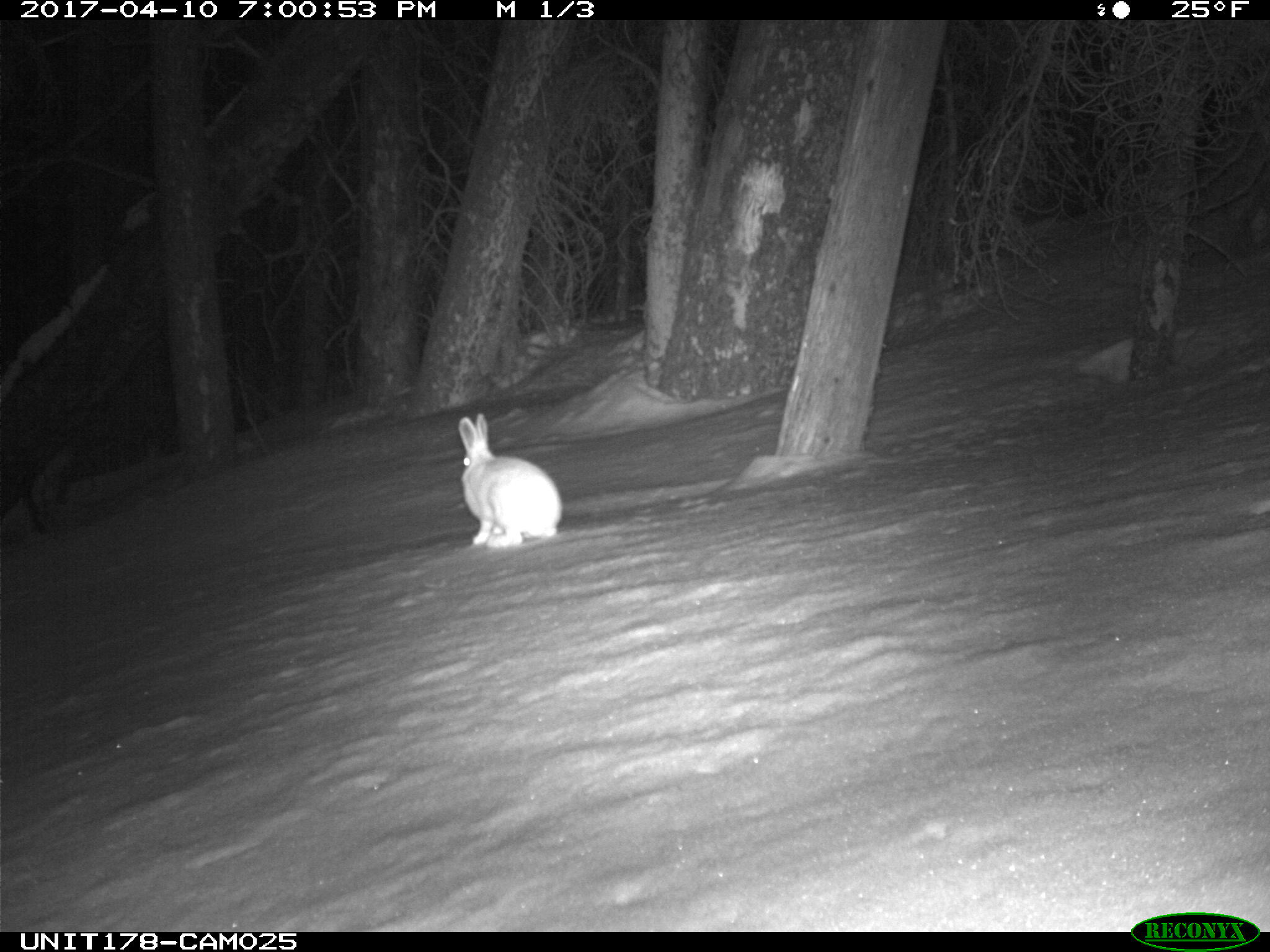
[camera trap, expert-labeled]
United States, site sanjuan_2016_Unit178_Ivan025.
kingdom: Animalia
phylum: Chordata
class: Mammalia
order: Lagomorpha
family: Leporidae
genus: Lepus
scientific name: Lepus americanus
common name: snowshoe hare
Lepus americanus (snowshoe hare).